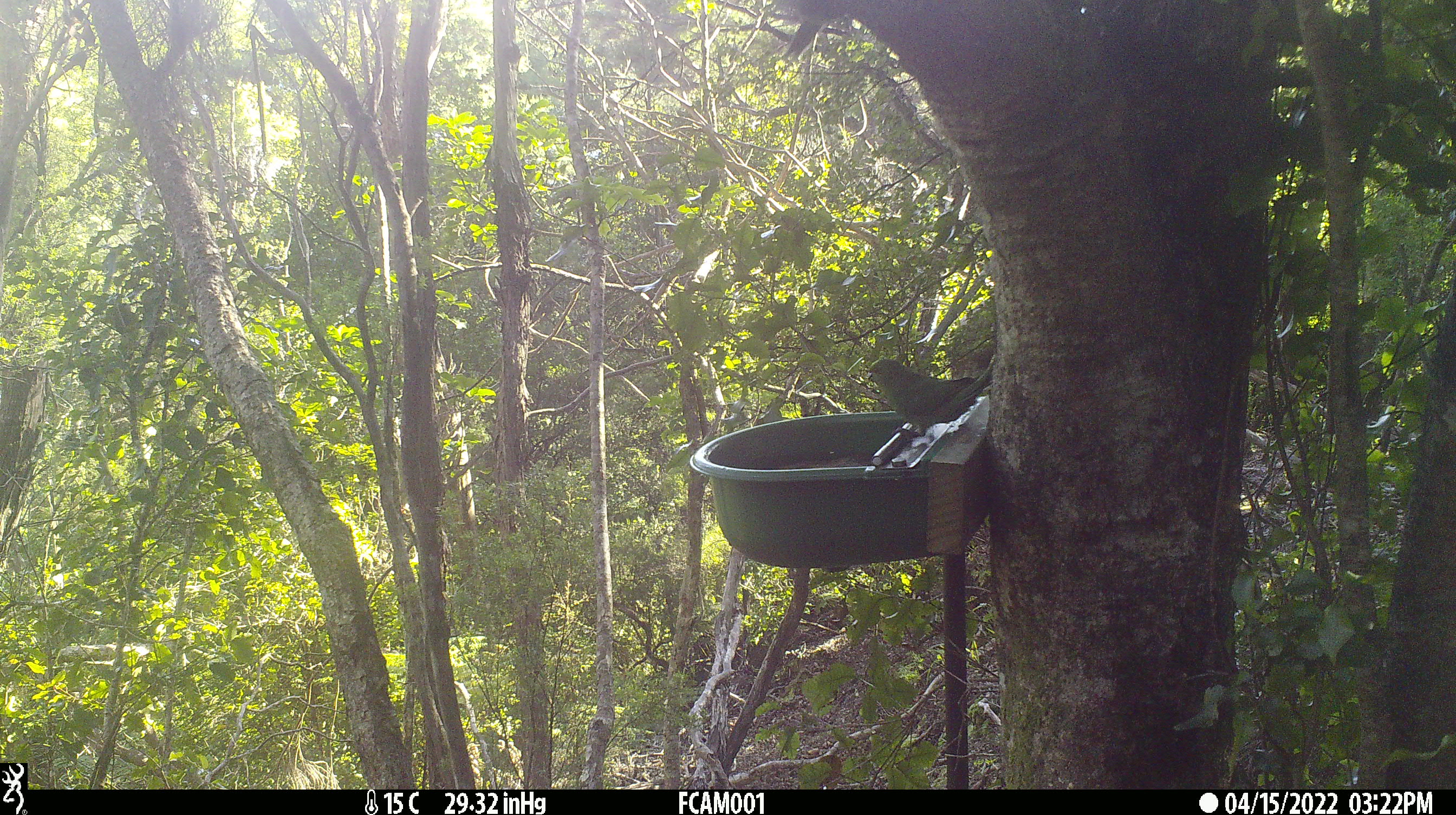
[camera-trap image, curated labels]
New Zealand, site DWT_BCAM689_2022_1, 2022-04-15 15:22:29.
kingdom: Animalia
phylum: Chordata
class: Aves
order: Psittaciformes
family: Psittaculidae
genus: Cyanoramphus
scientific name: Cyanoramphus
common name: parakeet